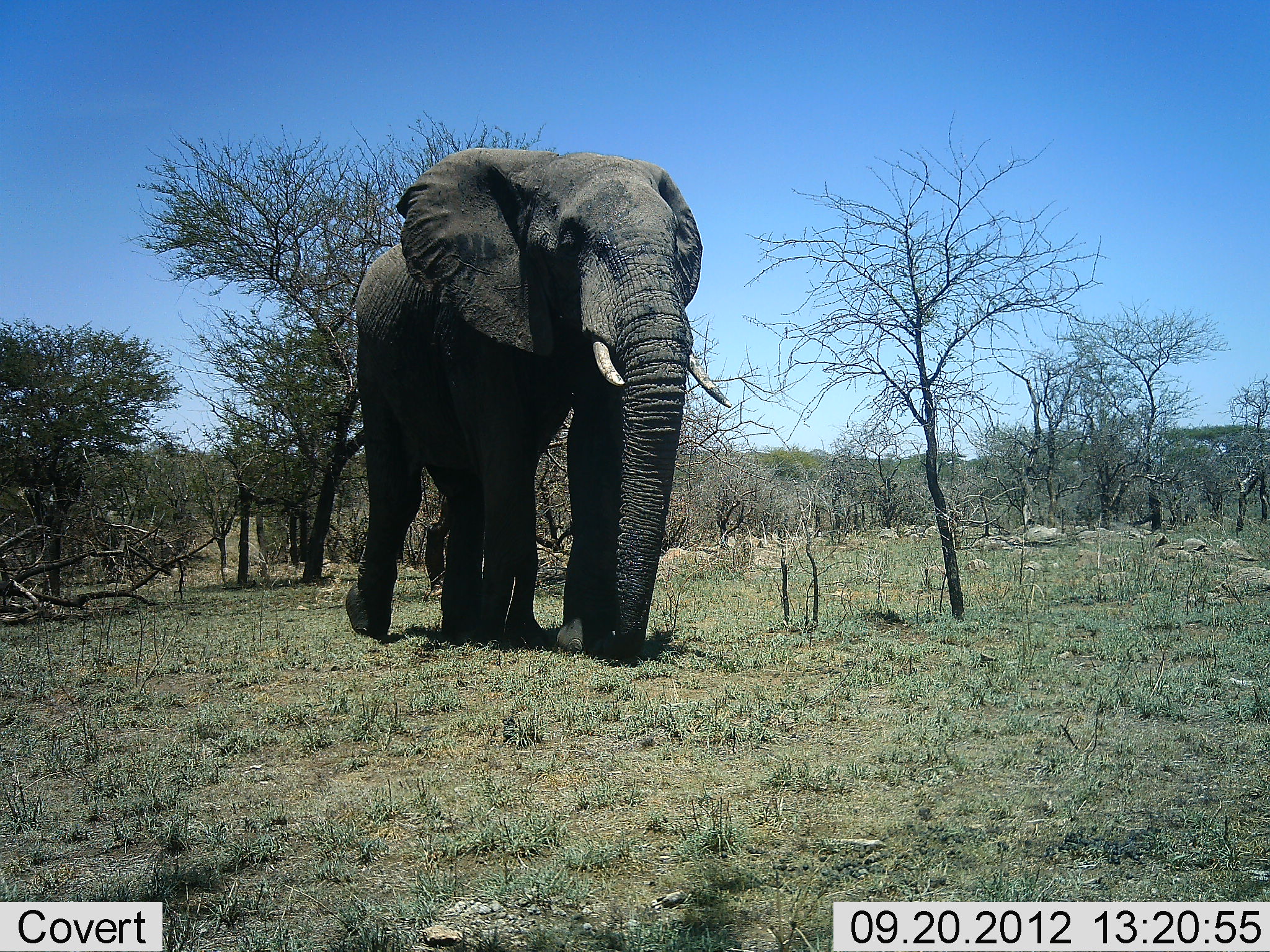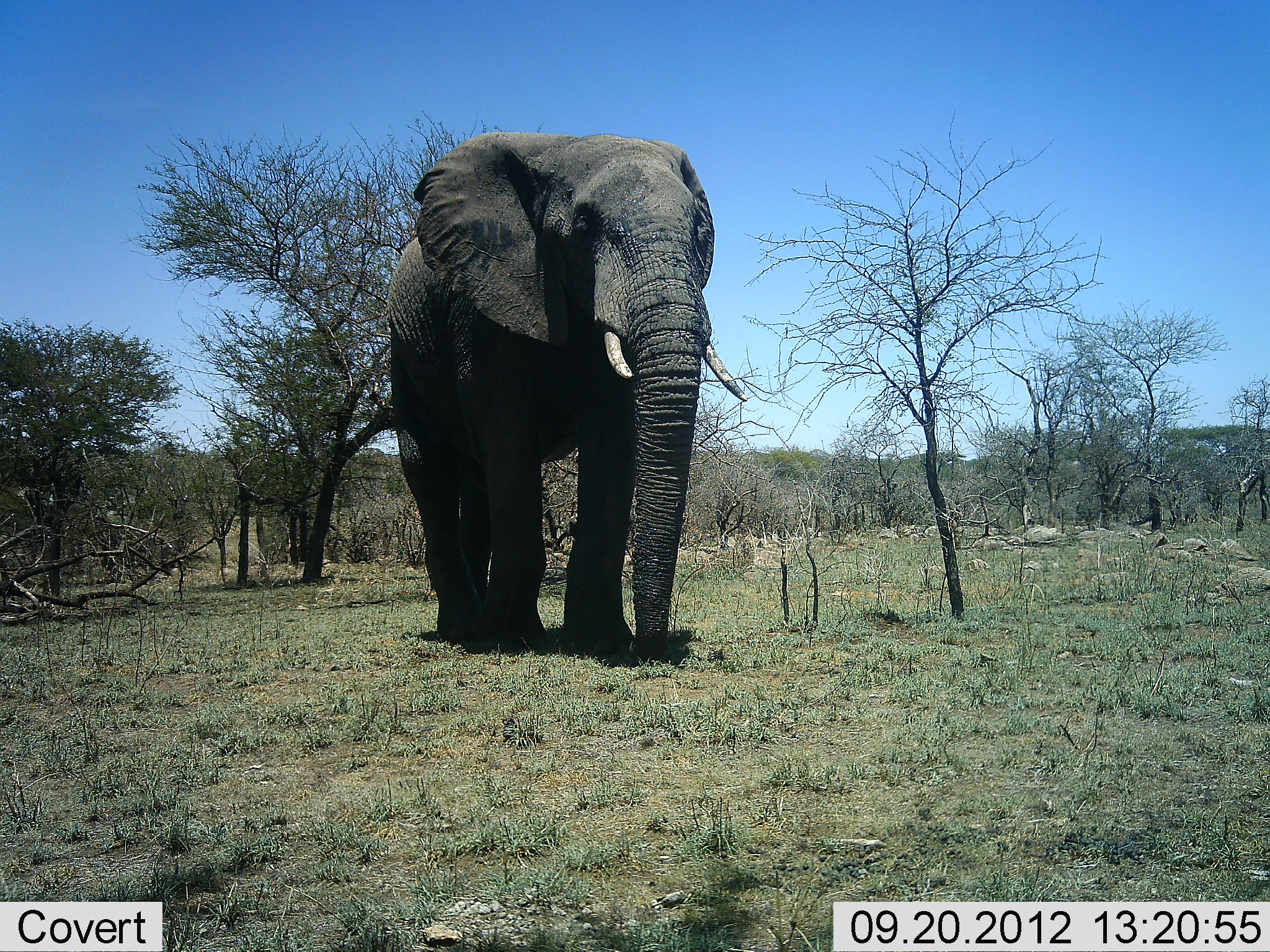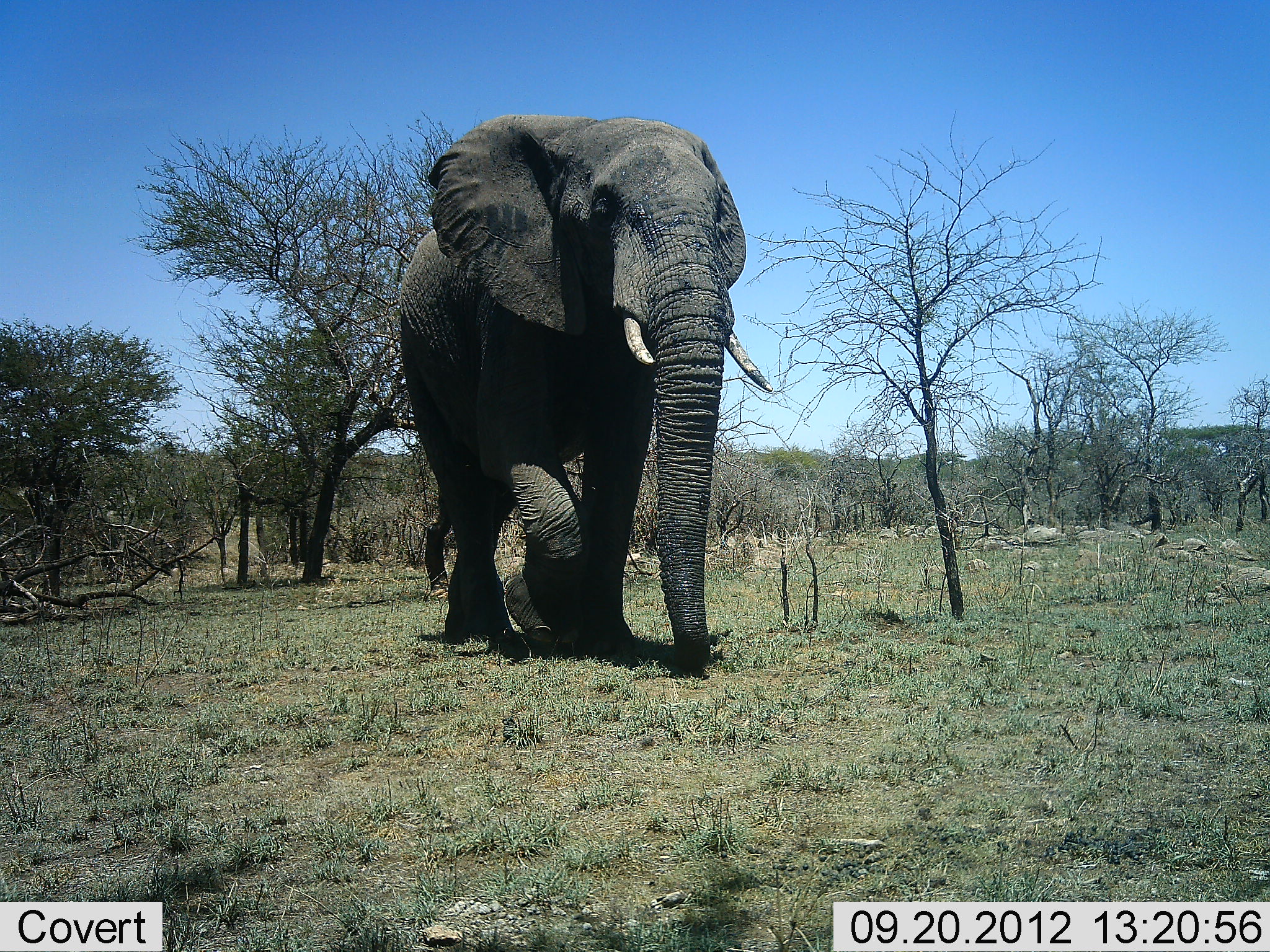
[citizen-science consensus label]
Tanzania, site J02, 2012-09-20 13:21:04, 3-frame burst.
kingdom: Animalia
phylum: Chordata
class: Mammalia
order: Proboscidea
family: Elephantidae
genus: Loxodonta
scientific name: Loxodonta africana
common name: african bush elephant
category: elephant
Elephant (african bush elephant) (Loxodonta africana), count 1. Behavior (volunteer vote fractions): standing 10%, resting 0%, moving 90%, interacting 0%. Young present (vote fraction): 0%. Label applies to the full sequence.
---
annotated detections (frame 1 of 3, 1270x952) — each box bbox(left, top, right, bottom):
animal: bbox(344, 146, 735, 667)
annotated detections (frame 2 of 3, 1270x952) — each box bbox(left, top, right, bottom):
animal: bbox(376, 129, 750, 625)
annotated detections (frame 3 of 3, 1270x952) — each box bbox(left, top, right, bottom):
animal: bbox(394, 110, 776, 655)